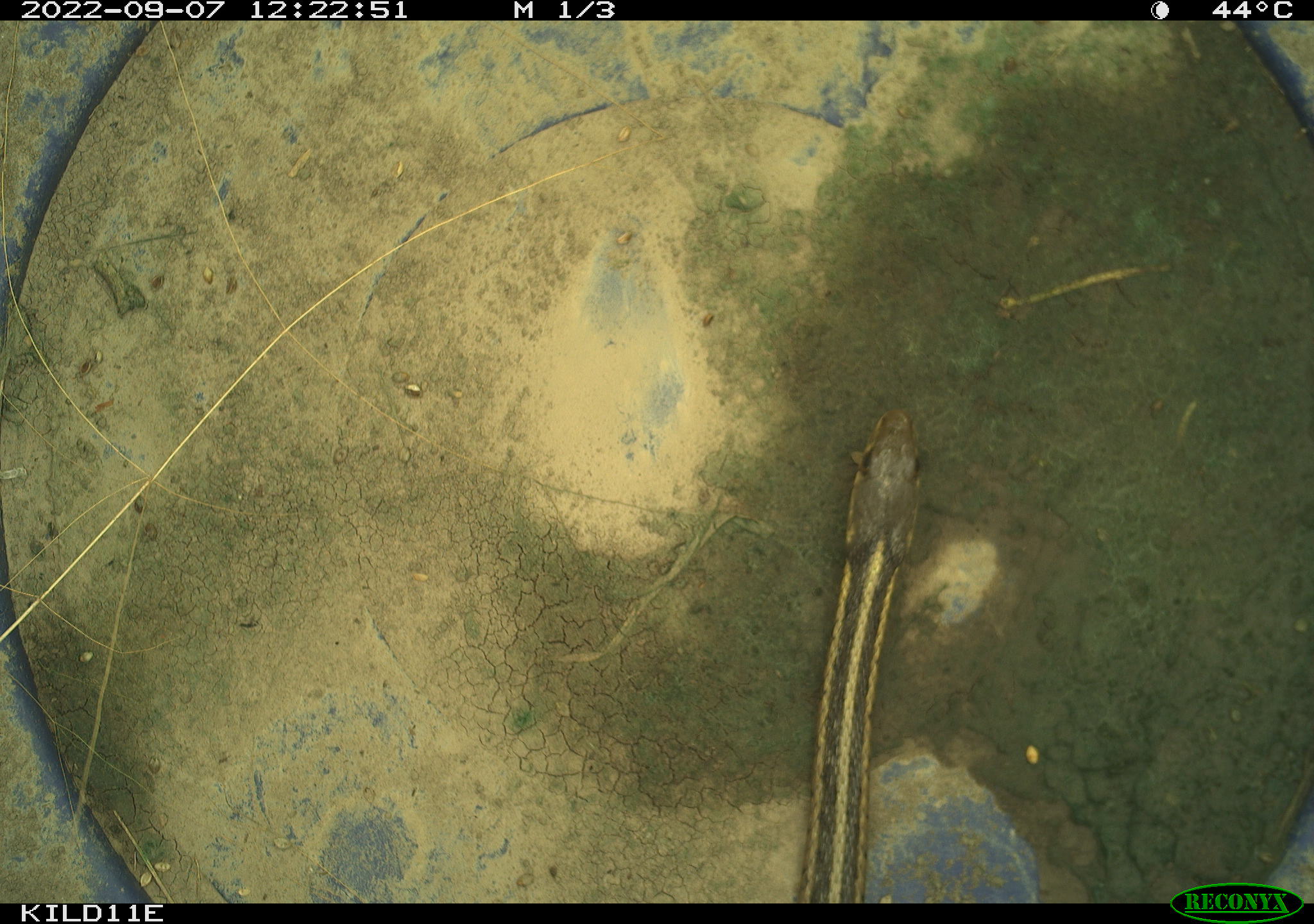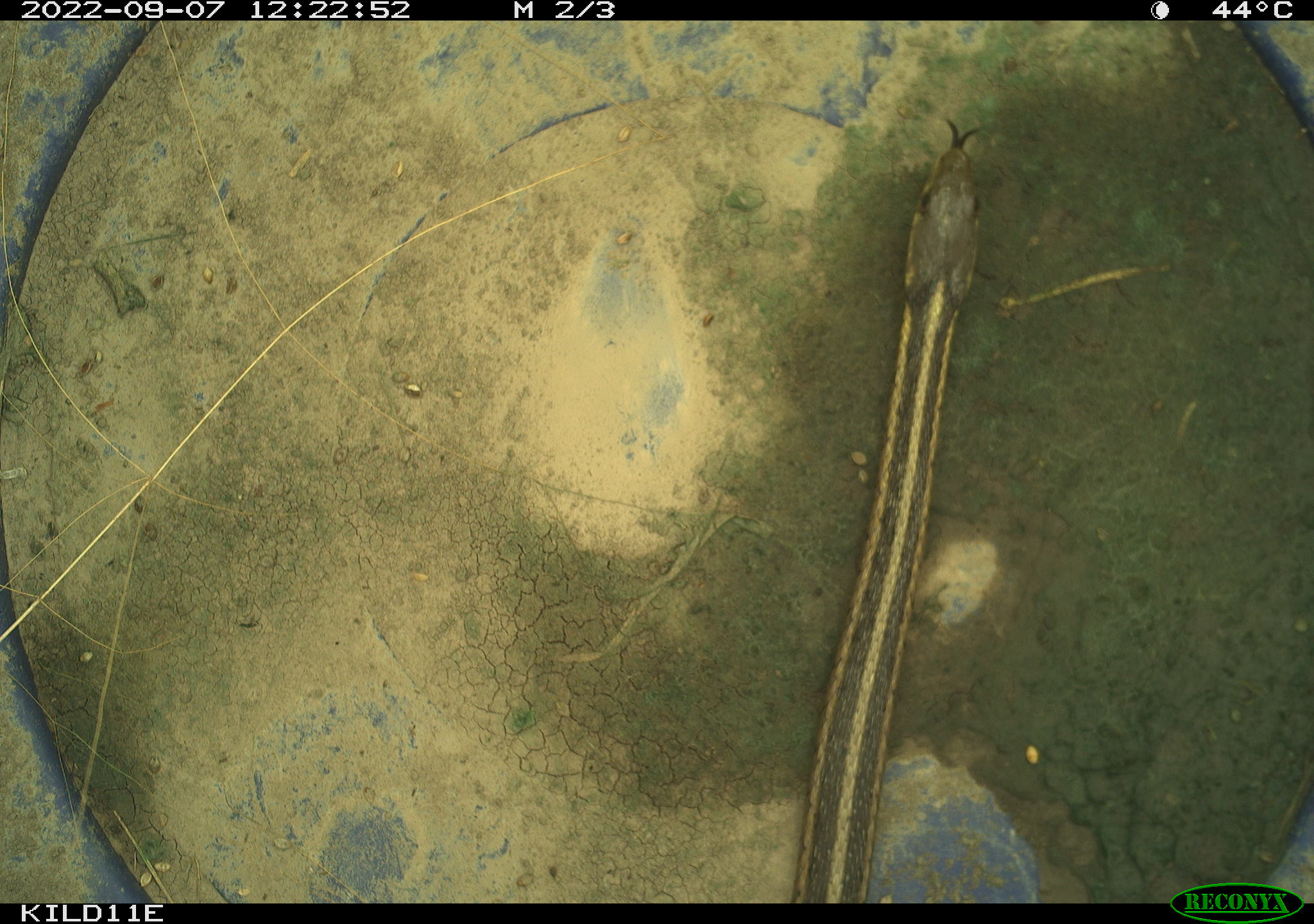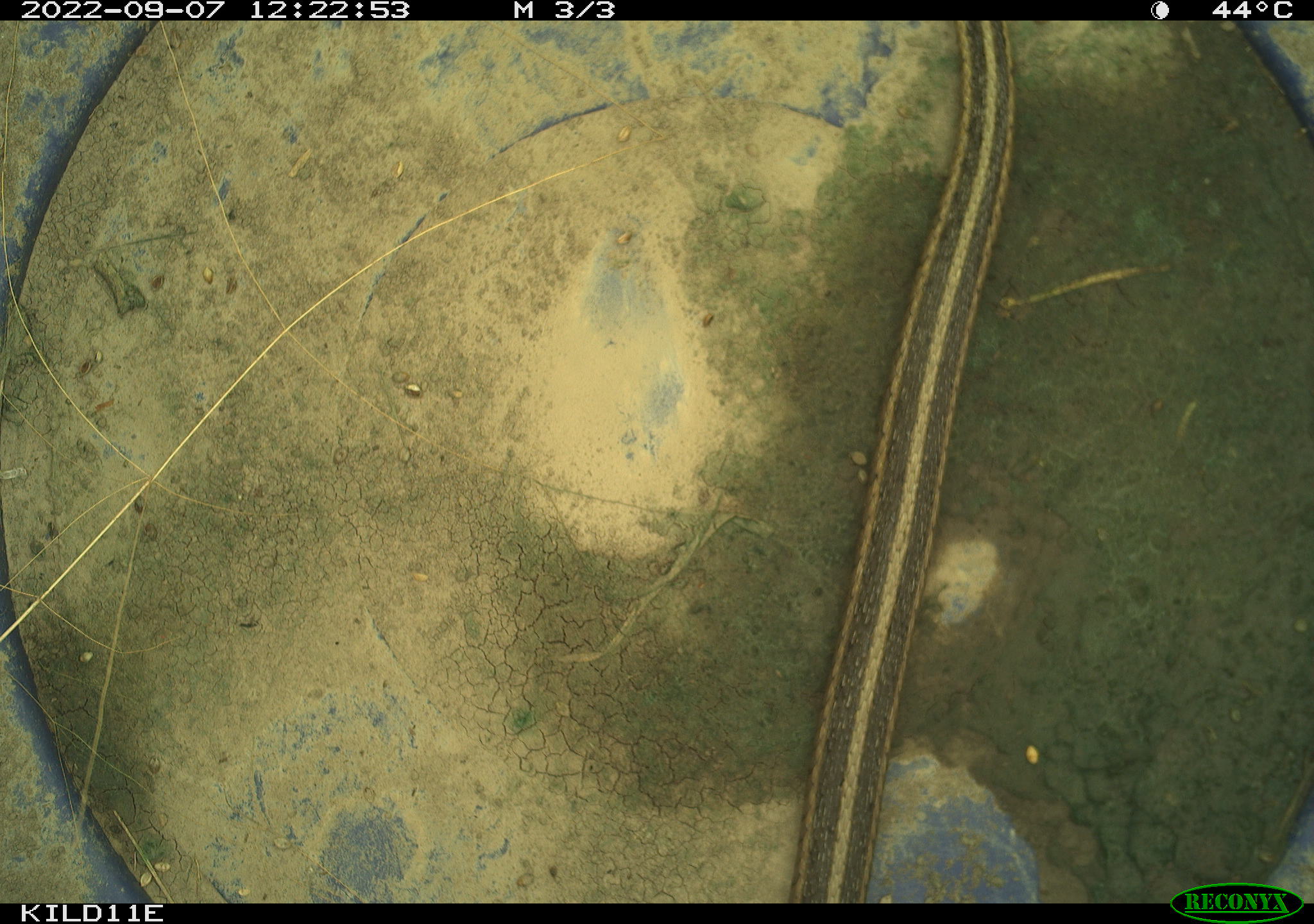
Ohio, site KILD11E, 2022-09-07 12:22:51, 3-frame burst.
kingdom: Animalia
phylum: Chordata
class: Reptilia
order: Squamata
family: Colubridae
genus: Thamnophis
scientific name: Thamnophis sirtalis sirtalis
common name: eastern gartersnake